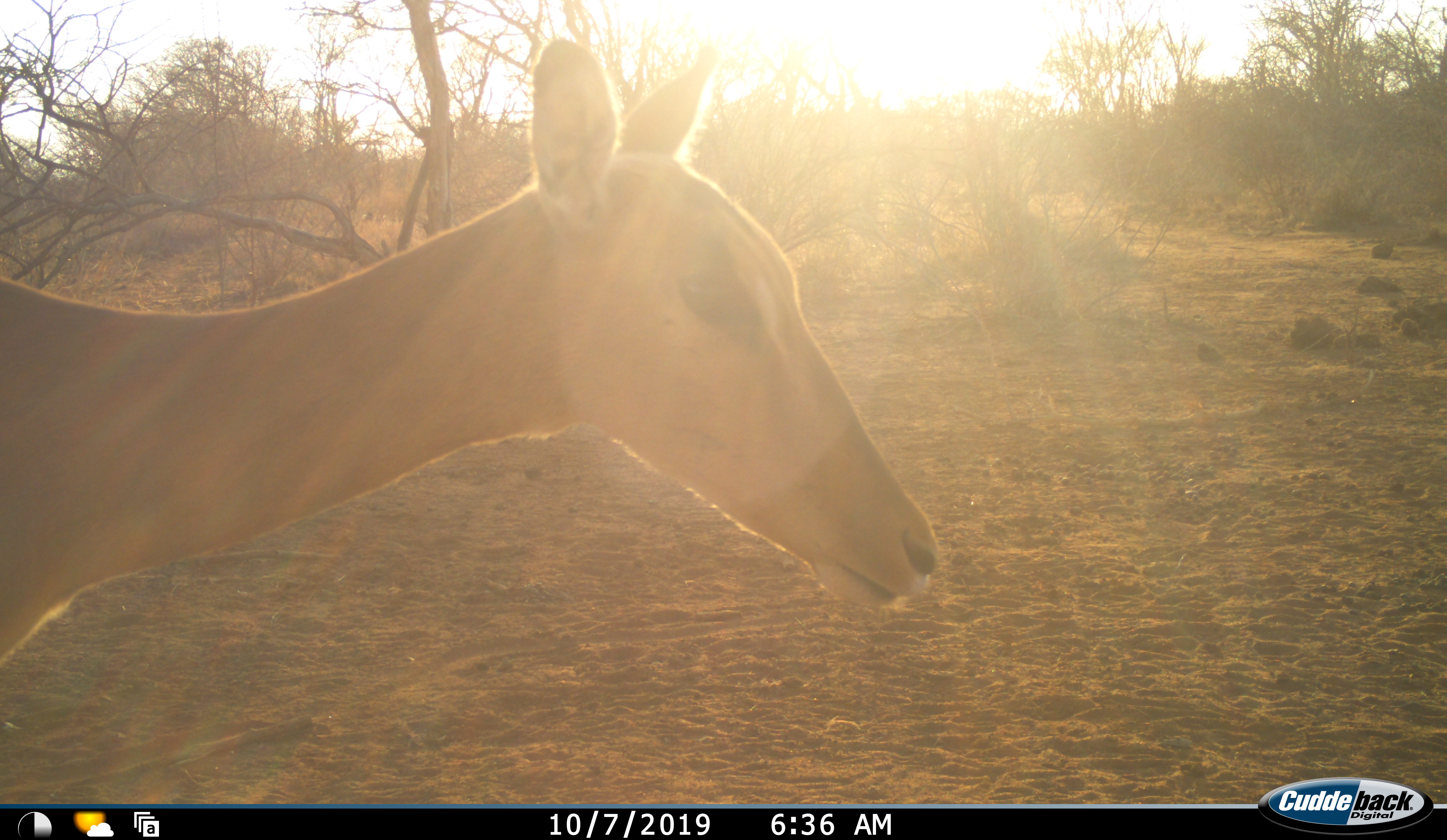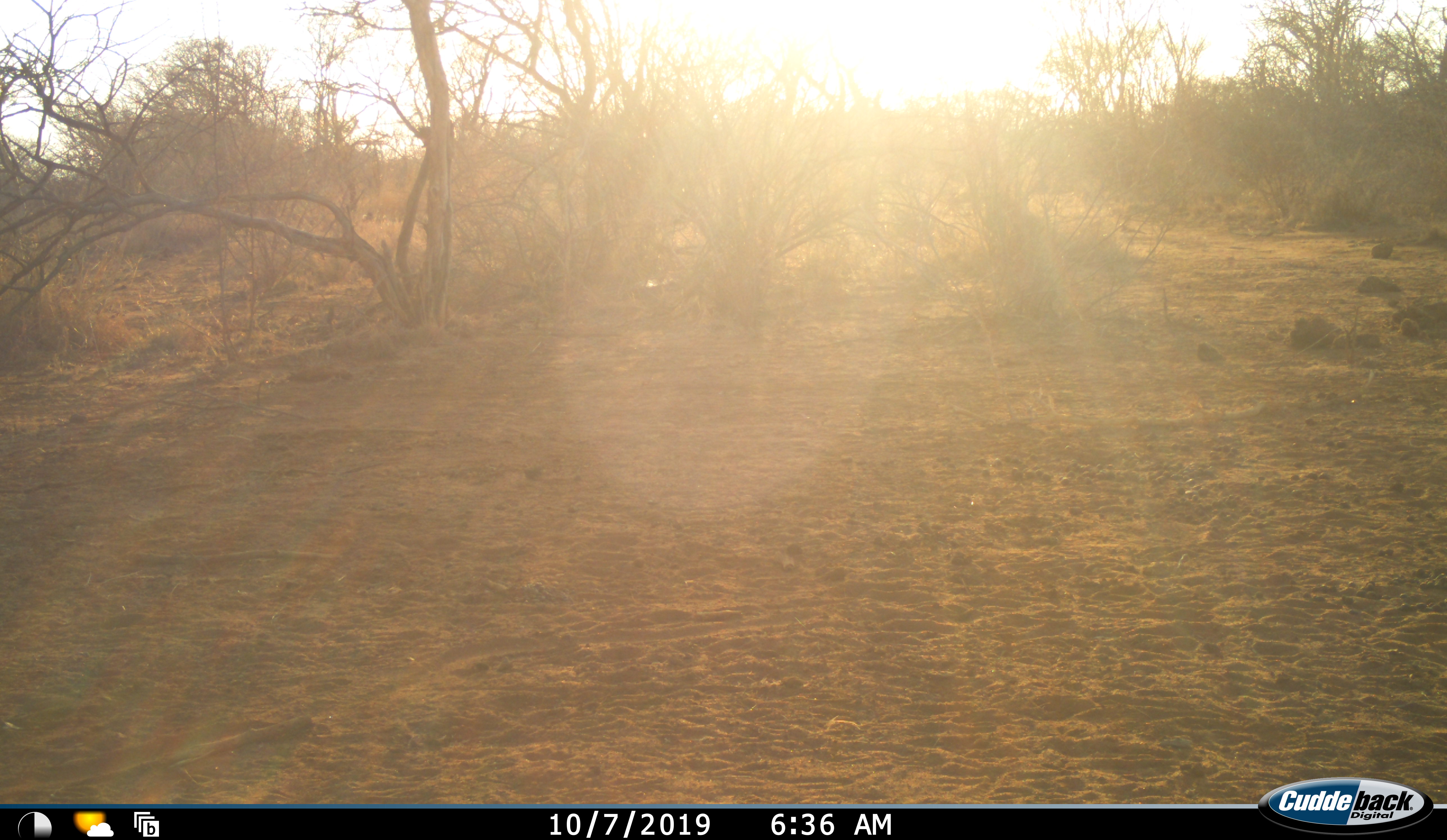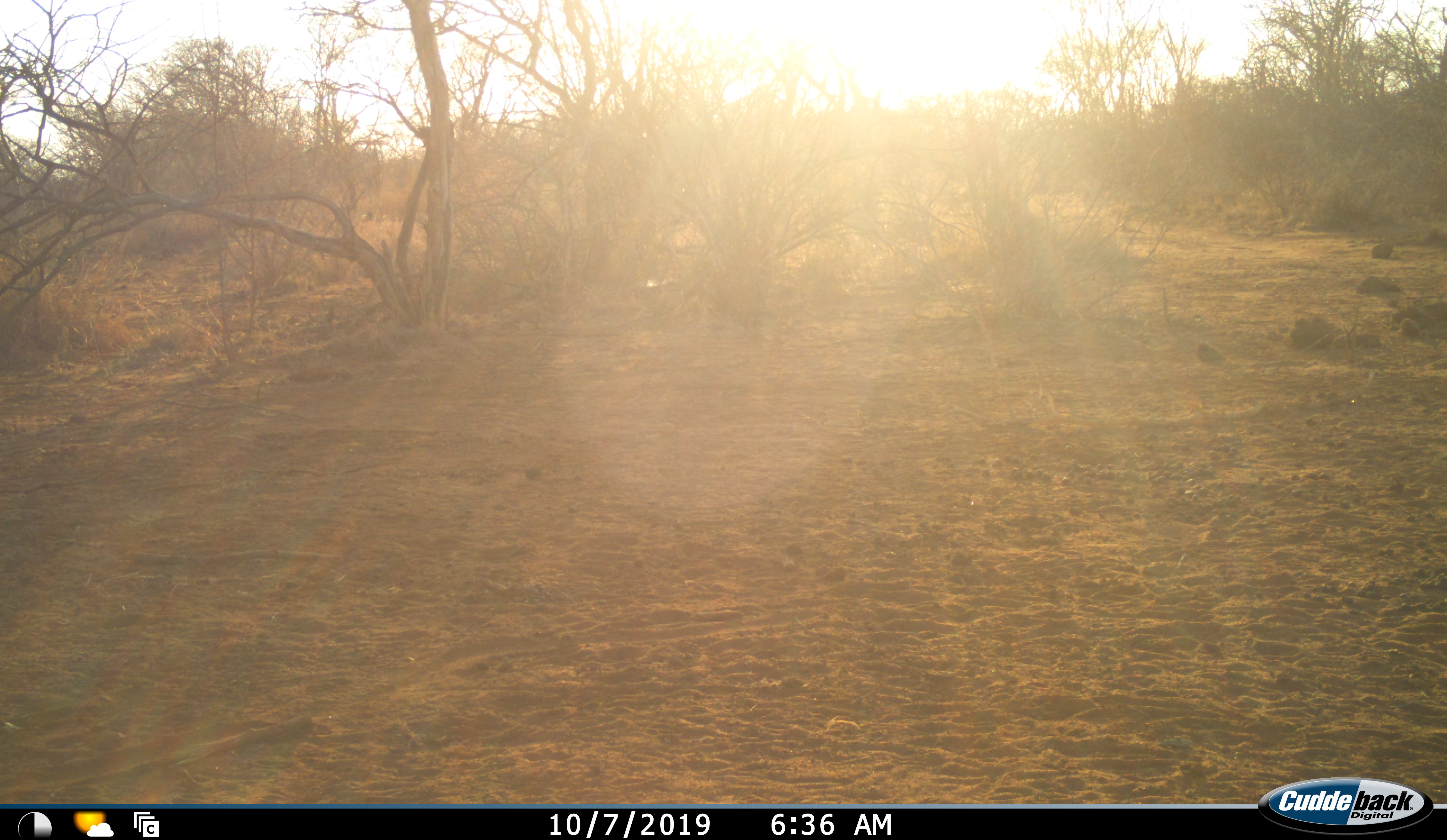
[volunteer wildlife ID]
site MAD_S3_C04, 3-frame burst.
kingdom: Animalia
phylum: Chordata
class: Mammalia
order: Artiodactyla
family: Bovidae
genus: Aepyceros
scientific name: Aepyceros melampus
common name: impala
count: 1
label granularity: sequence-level